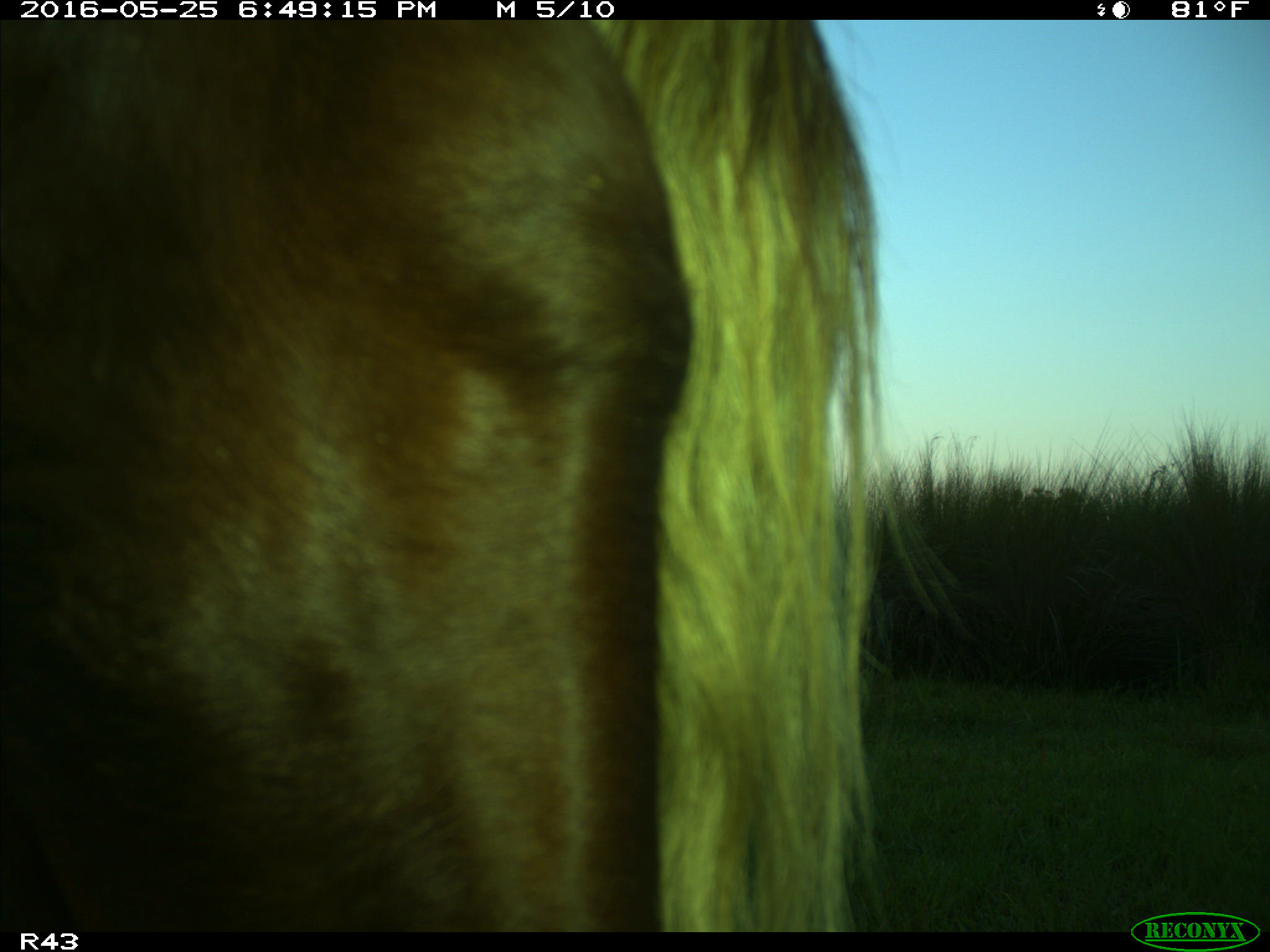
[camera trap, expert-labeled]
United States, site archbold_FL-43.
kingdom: Animalia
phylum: Chordata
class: Mammalia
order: Artiodactyla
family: Bovidae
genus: Bos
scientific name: Bos taurus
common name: domestic cow